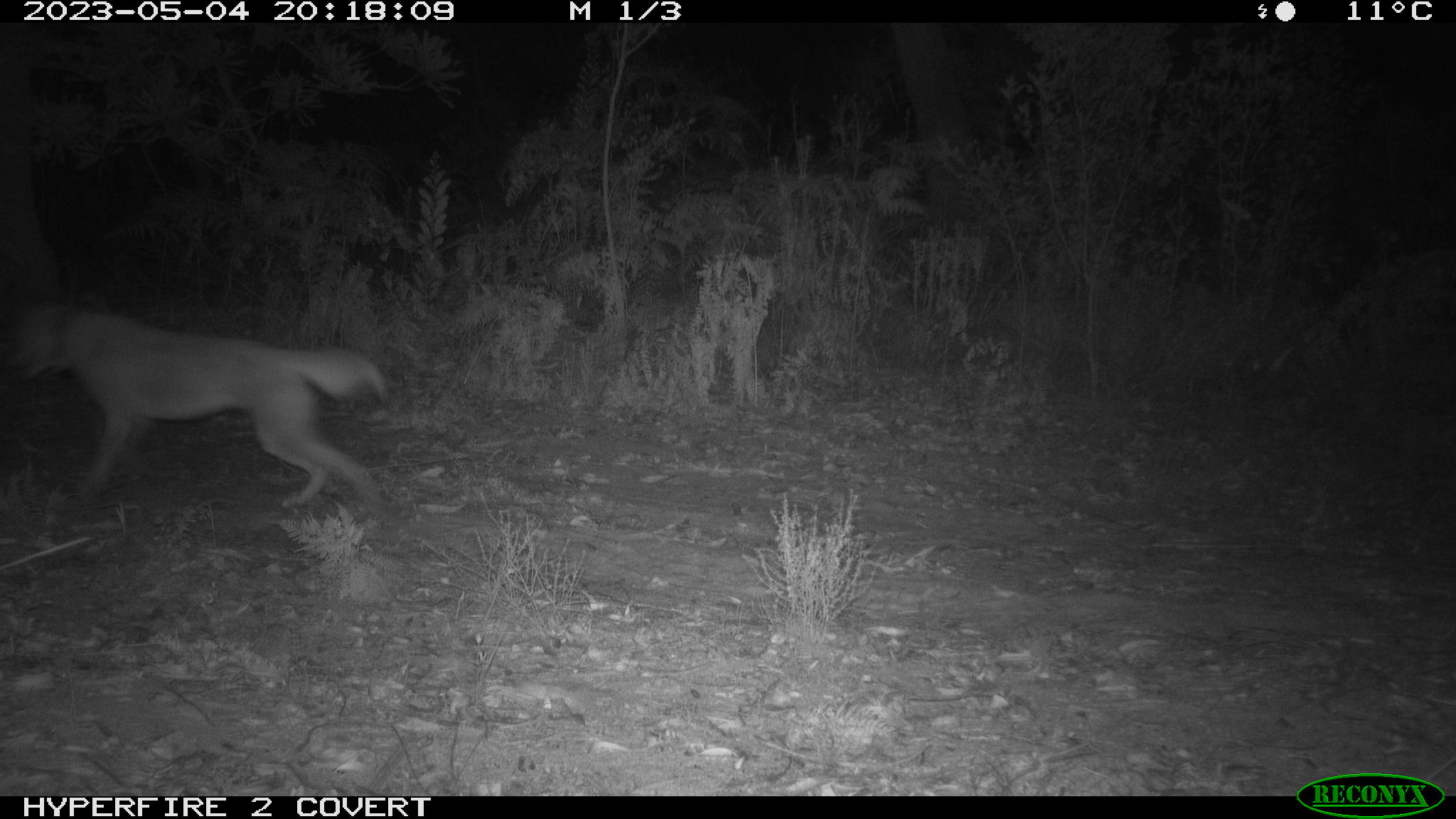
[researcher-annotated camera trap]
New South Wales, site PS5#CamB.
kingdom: Animalia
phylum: Chordata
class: Mammalia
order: Carnivora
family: Canidae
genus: Canis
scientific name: Canis familiaris dingo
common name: dingo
Dingo (Canis familiaris dingo).